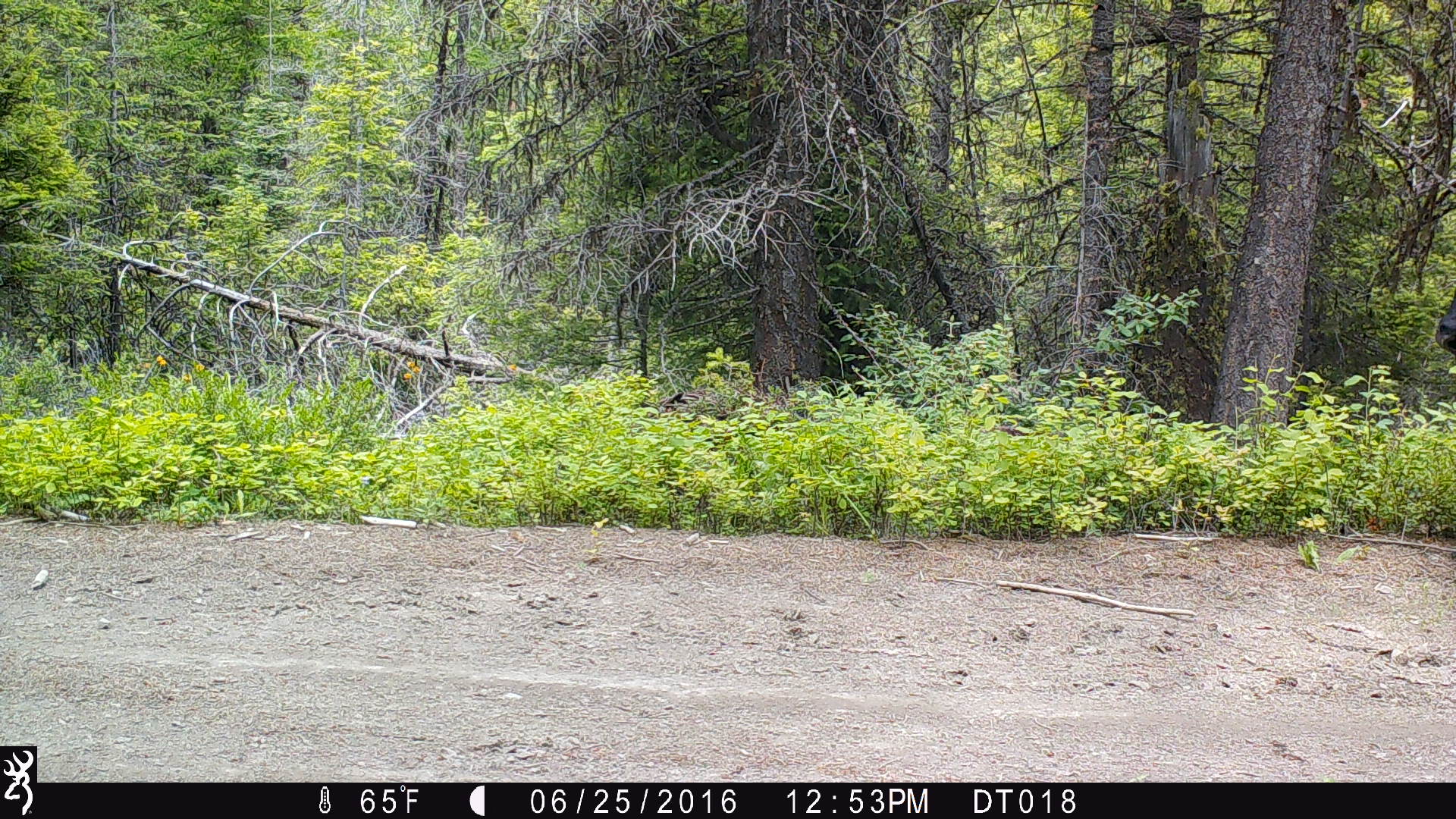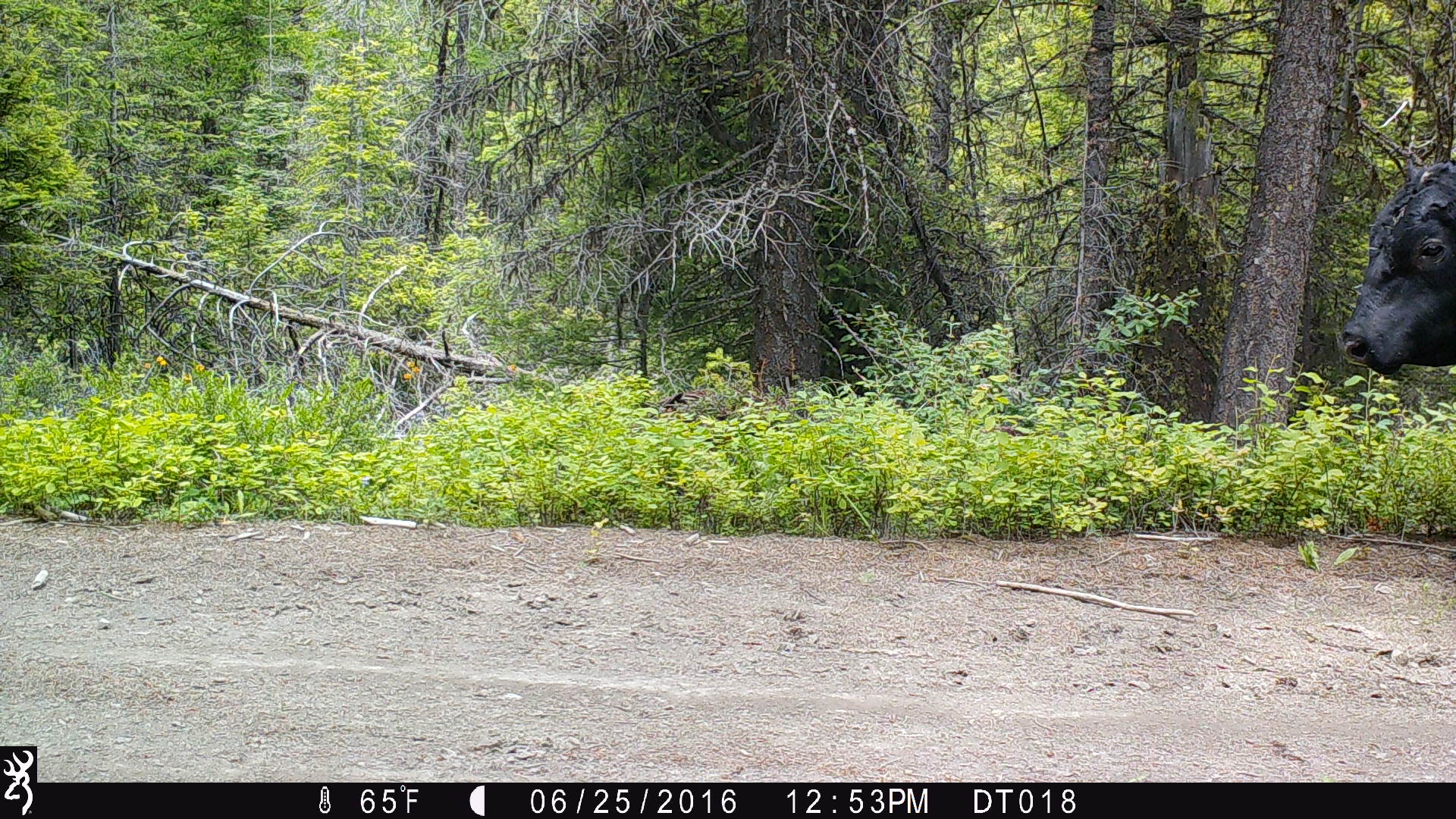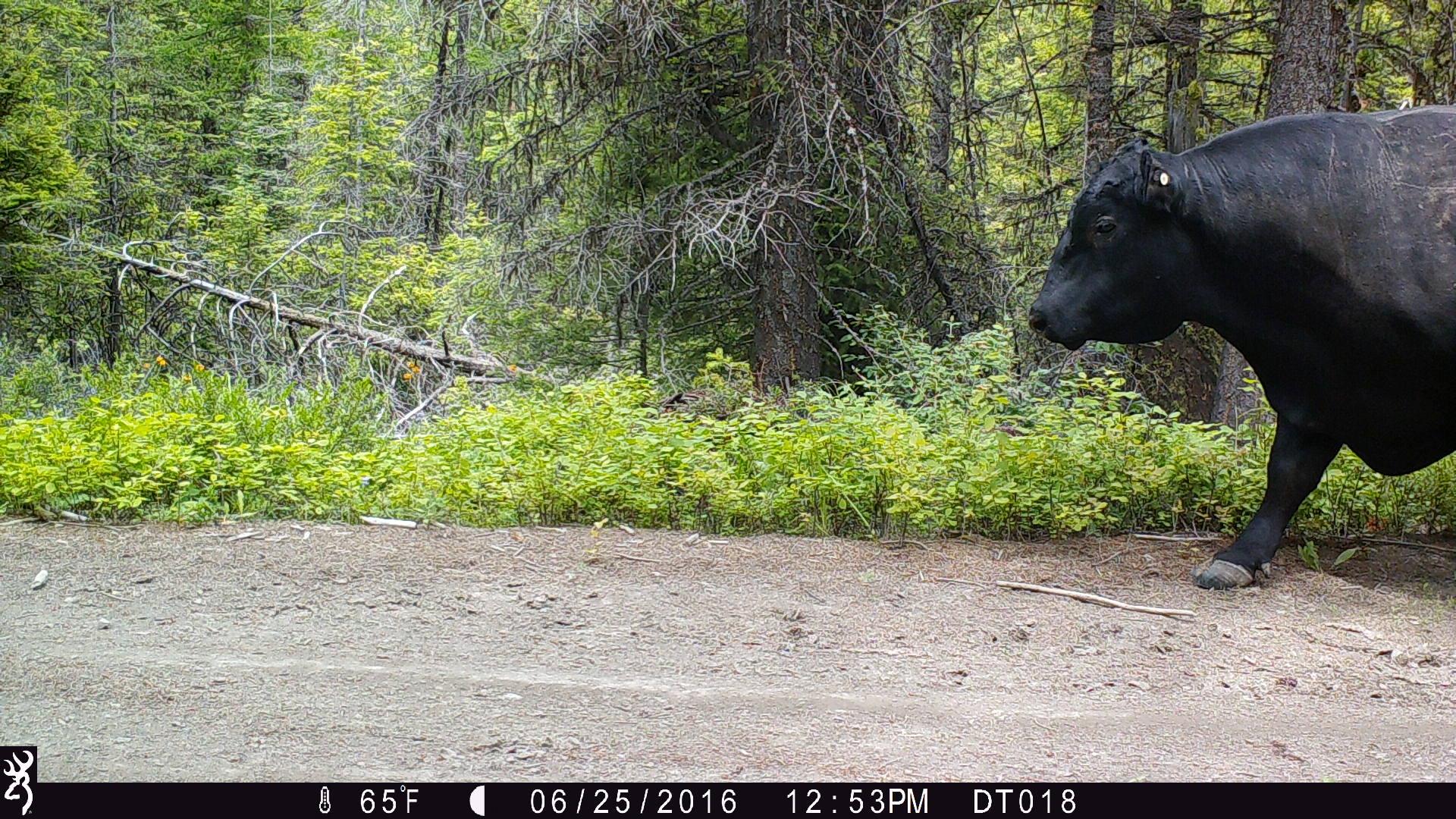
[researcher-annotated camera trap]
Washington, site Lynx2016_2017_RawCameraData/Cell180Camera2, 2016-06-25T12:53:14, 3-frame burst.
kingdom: Animalia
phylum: Chordata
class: Mammalia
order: Artiodactyla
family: Bovidae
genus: Bos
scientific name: Bos taurus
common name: domestic cattle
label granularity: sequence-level